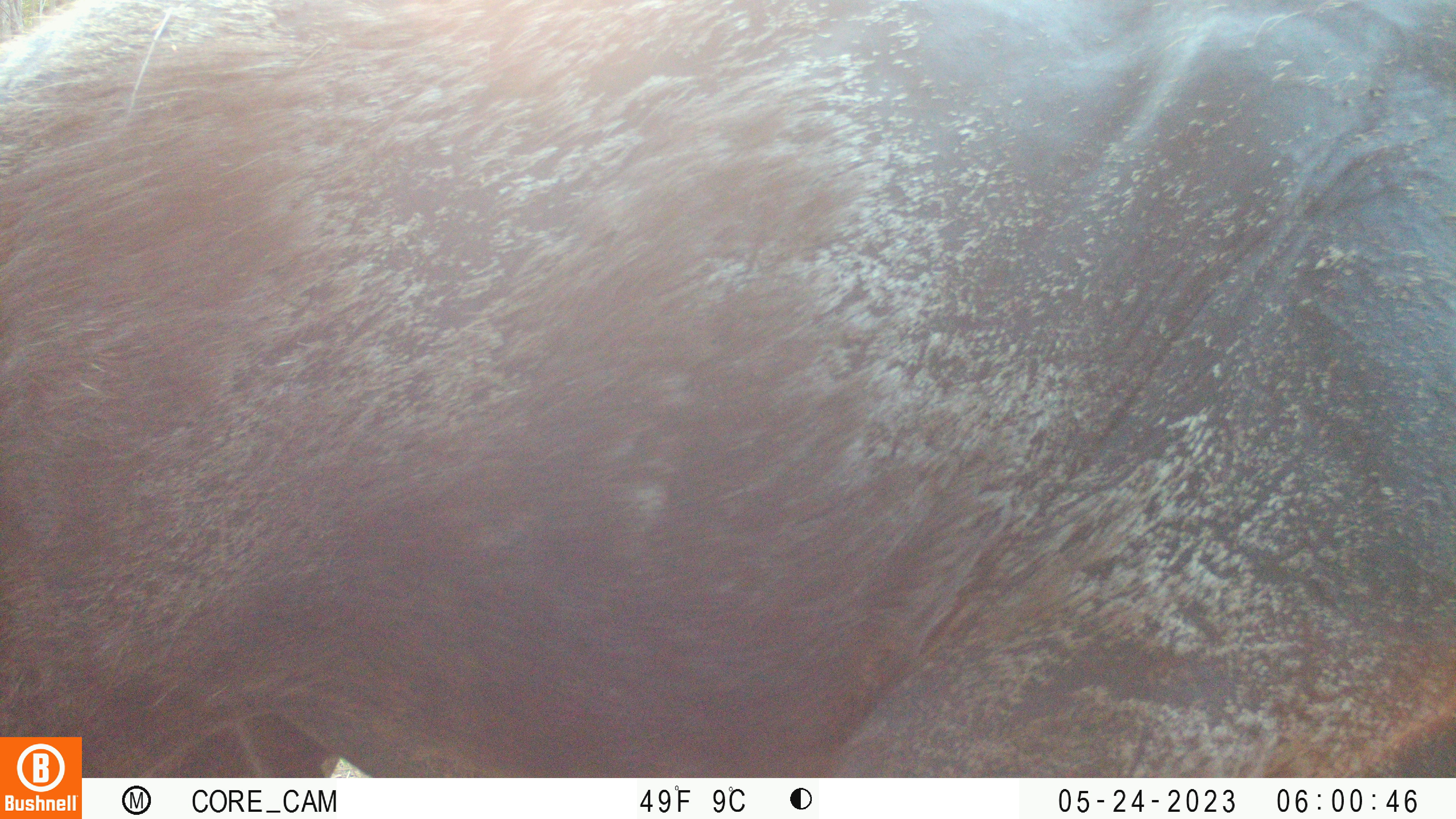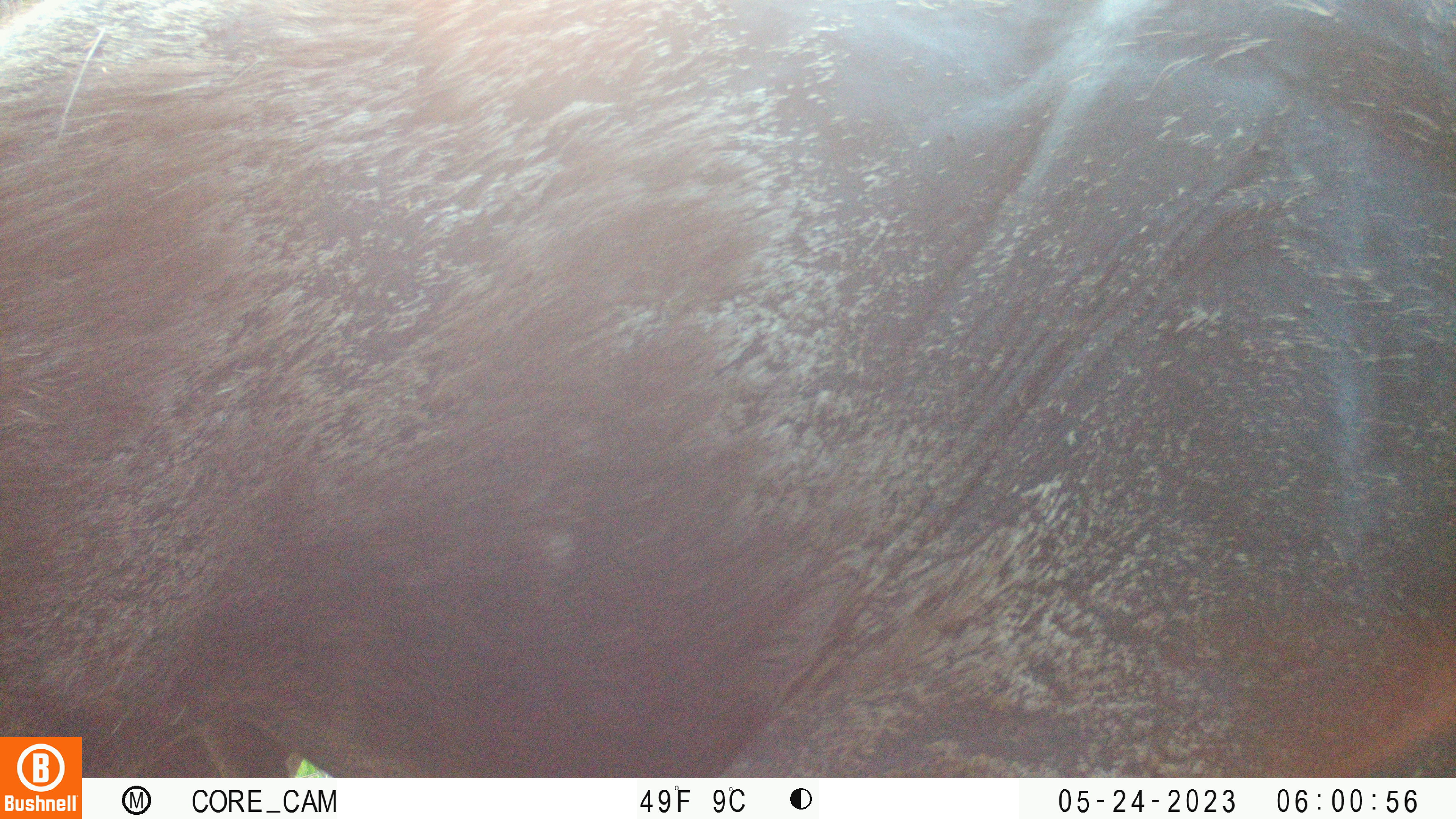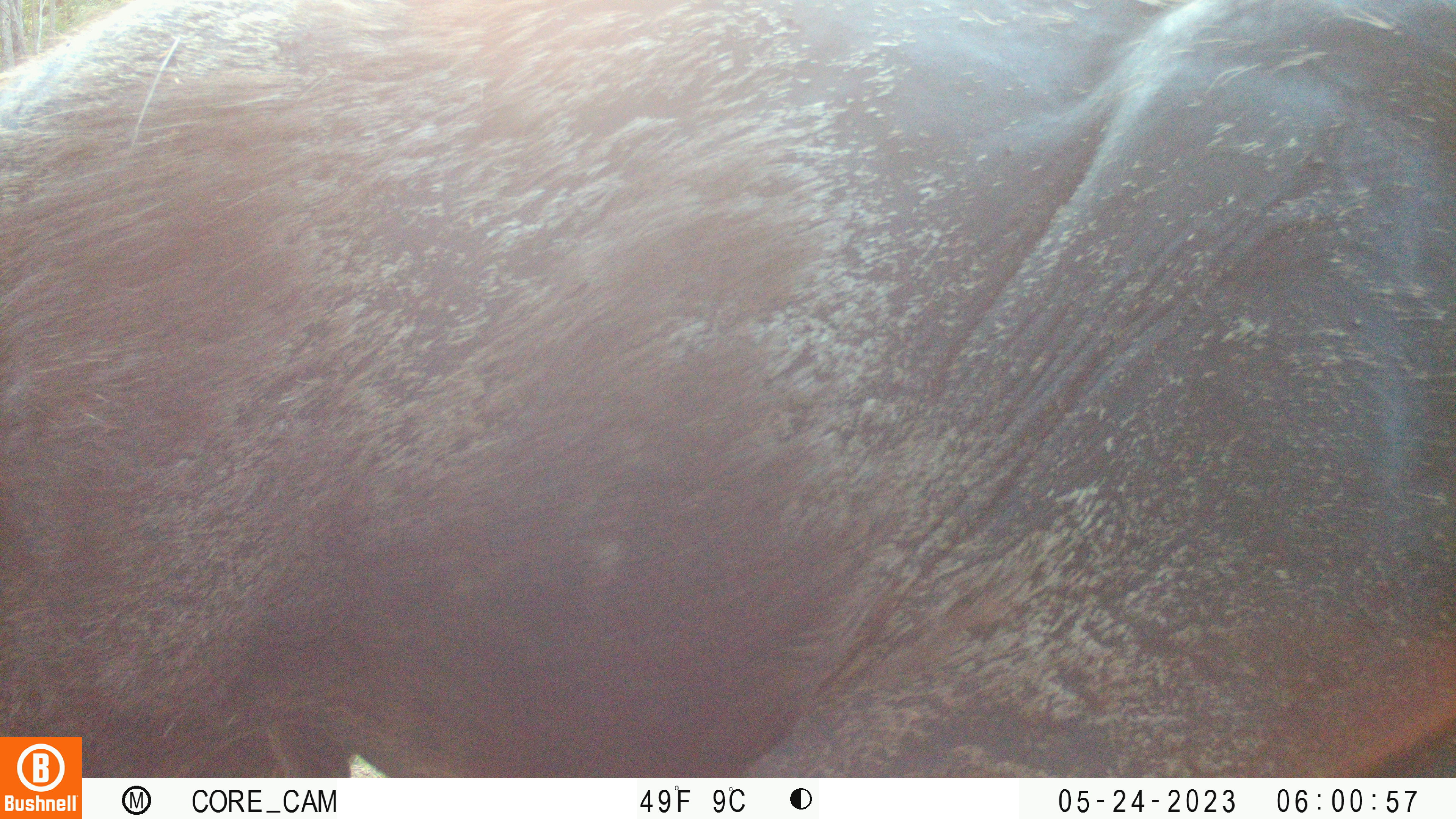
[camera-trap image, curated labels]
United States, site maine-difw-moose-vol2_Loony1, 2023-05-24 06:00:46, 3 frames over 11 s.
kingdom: Animalia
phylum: Chordata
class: Mammalia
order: Artiodactyla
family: Cervidae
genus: Alces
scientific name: Alces alces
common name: moose